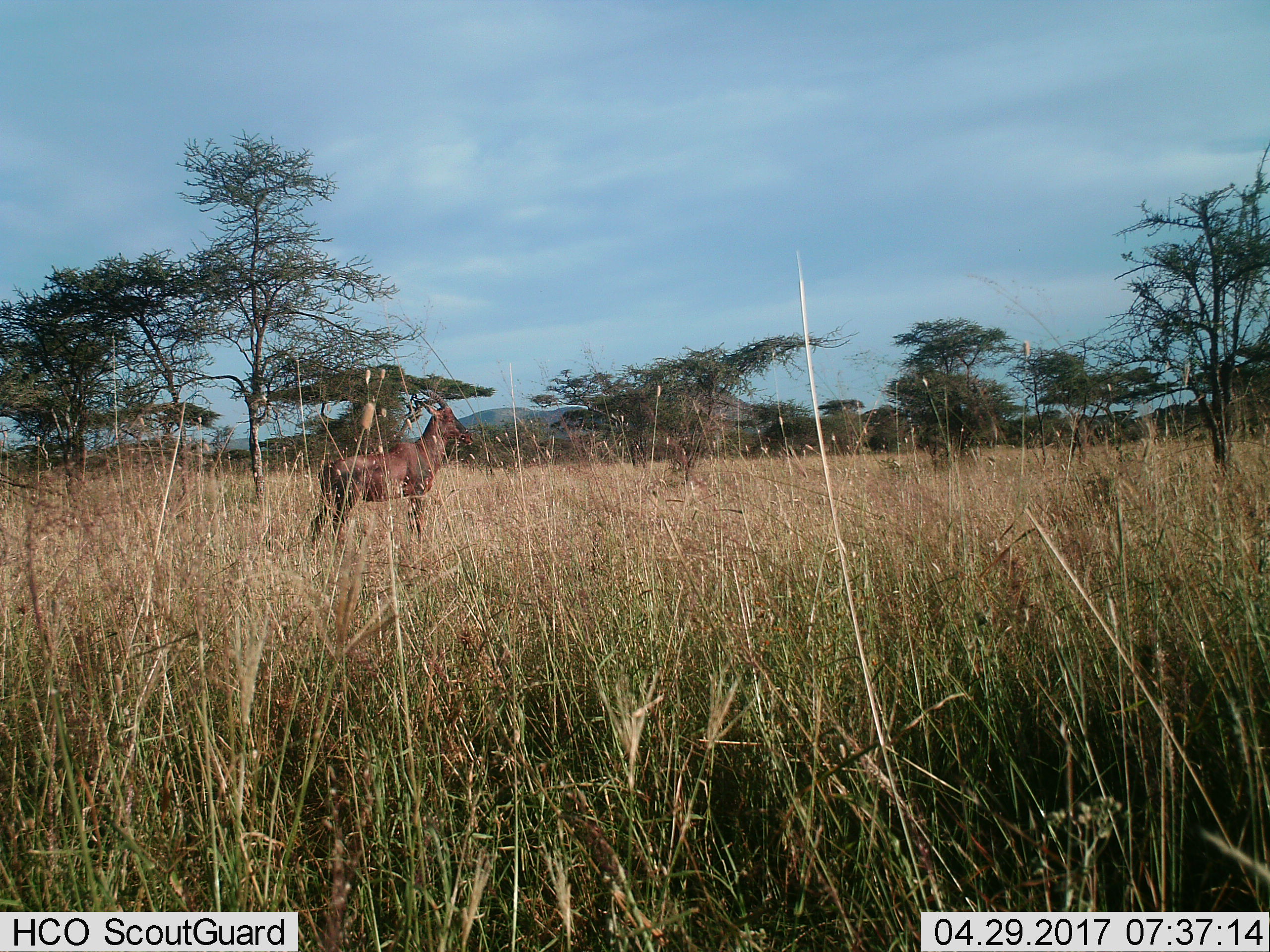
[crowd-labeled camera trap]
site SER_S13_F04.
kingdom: Animalia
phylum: Chordata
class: Mammalia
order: Artiodactyla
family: Bovidae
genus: Damaliscus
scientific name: Damaliscus lunatus jimela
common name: topi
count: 1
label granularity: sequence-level